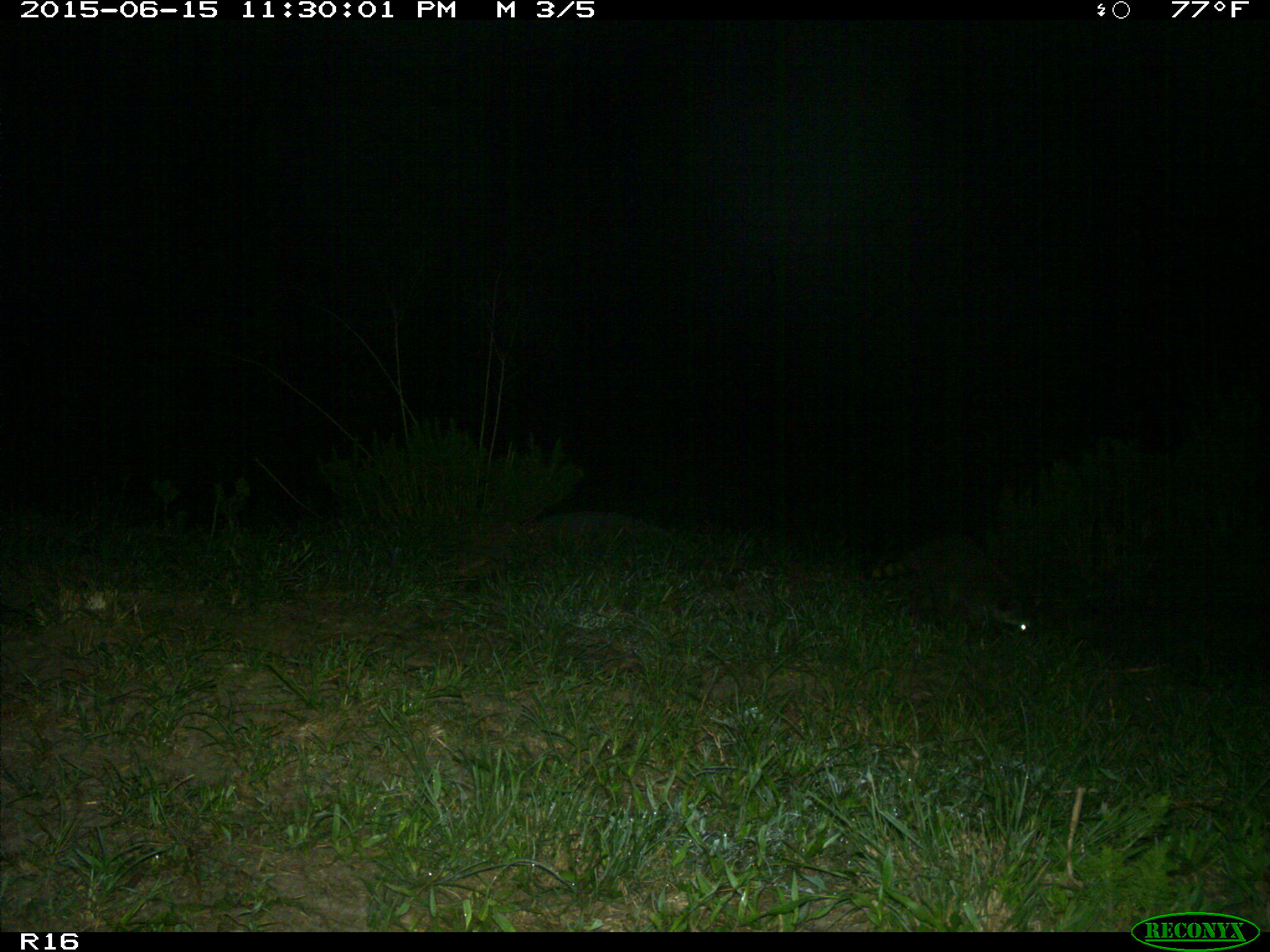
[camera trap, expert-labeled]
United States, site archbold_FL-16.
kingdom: Animalia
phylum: Chordata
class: Mammalia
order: Carnivora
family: Procyonidae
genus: Procyon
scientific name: Procyon lotor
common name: common raccoon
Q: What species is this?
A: Procyon lotor (common raccoon).